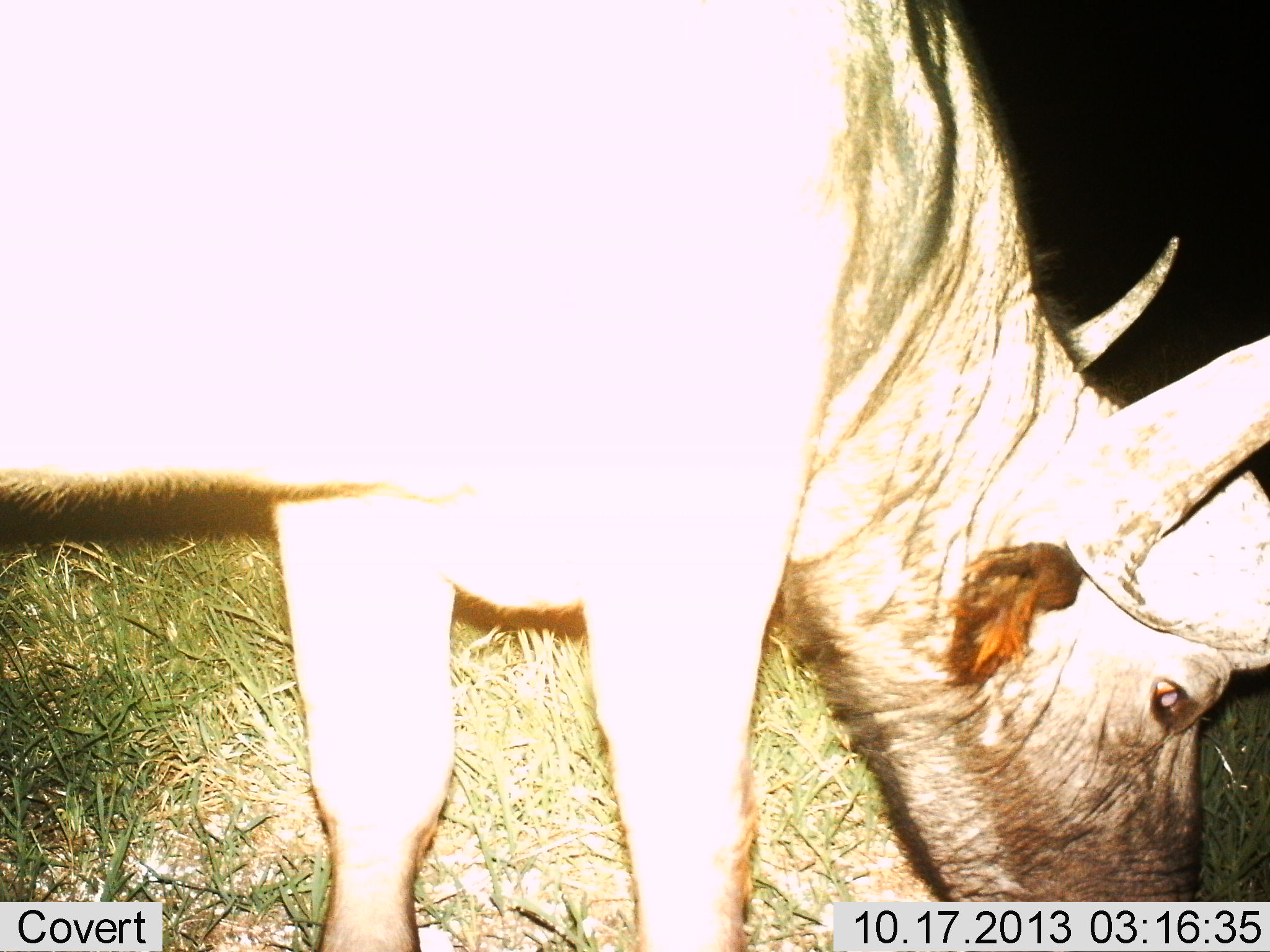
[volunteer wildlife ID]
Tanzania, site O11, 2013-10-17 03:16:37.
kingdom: Animalia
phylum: Chordata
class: Mammalia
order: Artiodactyla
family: Bovidae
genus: Syncerus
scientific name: Syncerus caffer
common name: cape buffalo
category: buffalo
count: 1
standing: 9%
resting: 0%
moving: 0%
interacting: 0%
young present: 0%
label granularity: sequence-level